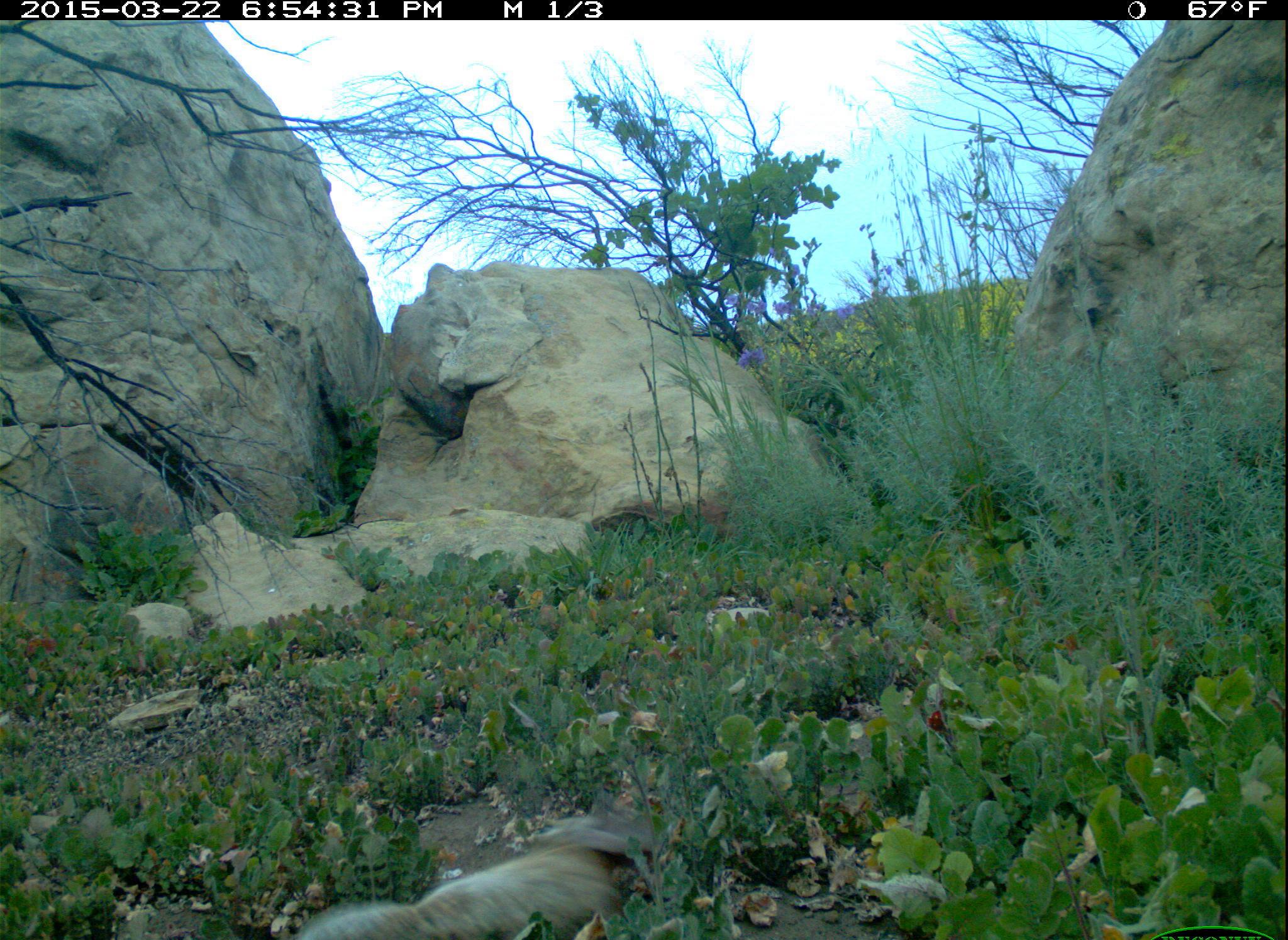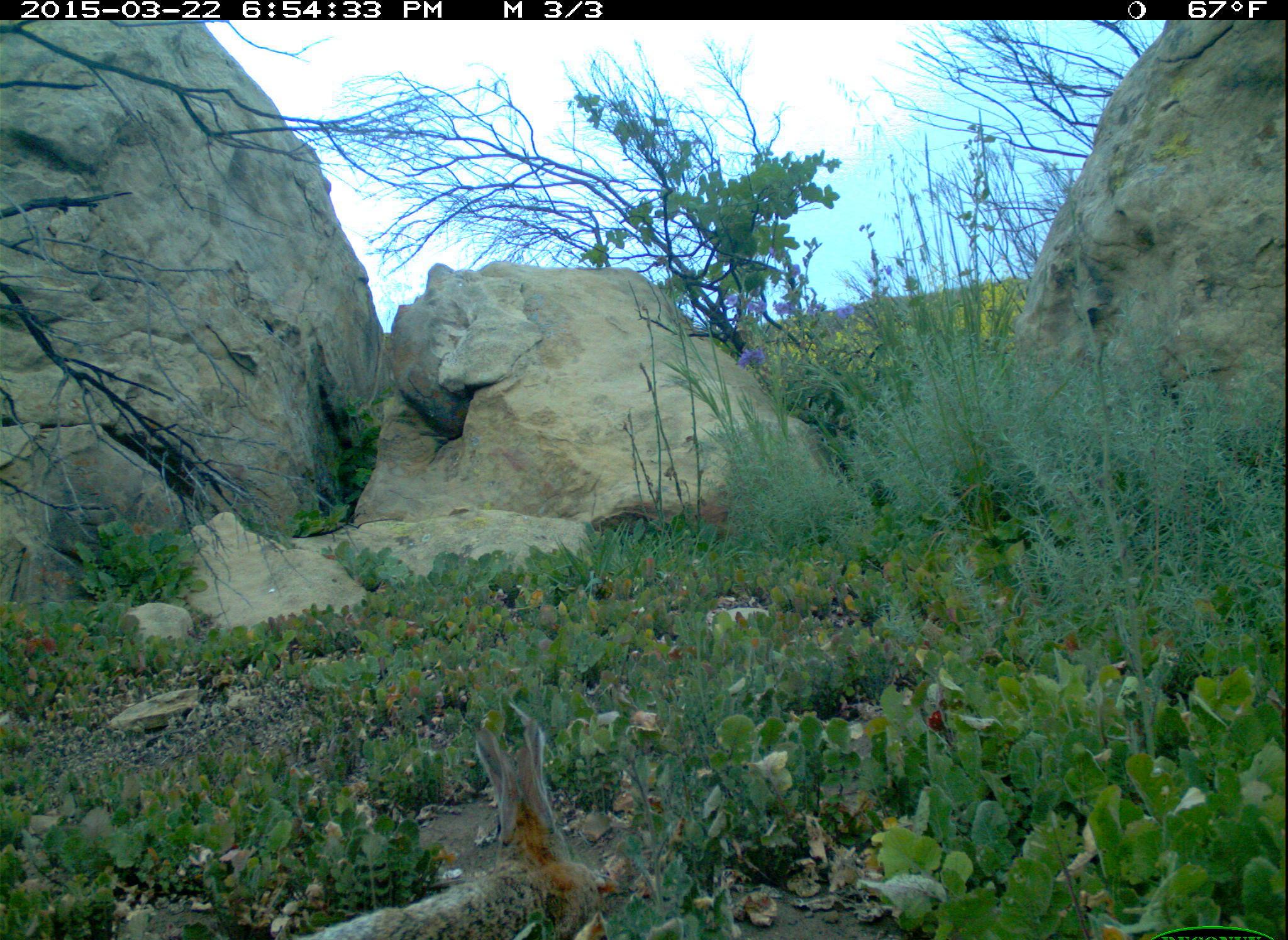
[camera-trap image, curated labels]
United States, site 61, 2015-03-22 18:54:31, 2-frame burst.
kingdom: Animalia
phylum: Chordata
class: Mammalia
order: Lagomorpha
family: Leporidae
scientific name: Leporidae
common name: rabbits and hares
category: rabbit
Rabbit (rabbits and hares) (Leporidae).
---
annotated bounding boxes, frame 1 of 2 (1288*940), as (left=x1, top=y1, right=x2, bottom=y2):
rabbit: (left=256, top=812, right=694, bottom=940)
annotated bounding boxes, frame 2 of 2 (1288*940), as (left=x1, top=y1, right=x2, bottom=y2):
rabbit: (left=275, top=715, right=613, bottom=918)